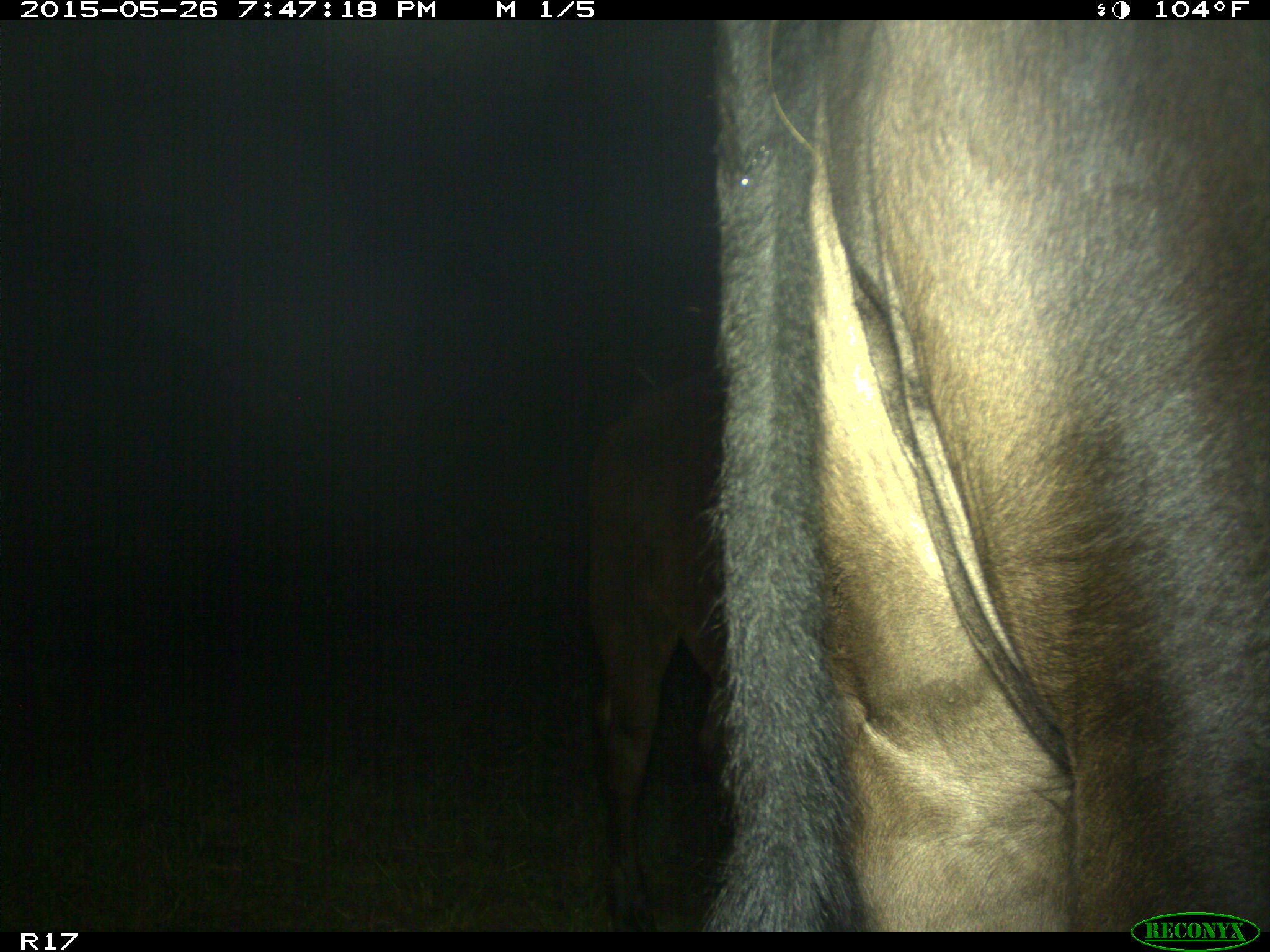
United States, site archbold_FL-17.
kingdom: Animalia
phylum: Chordata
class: Mammalia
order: Artiodactyla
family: Bovidae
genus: Bos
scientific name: Bos taurus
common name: domestic cow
Bos taurus (domestic cow).